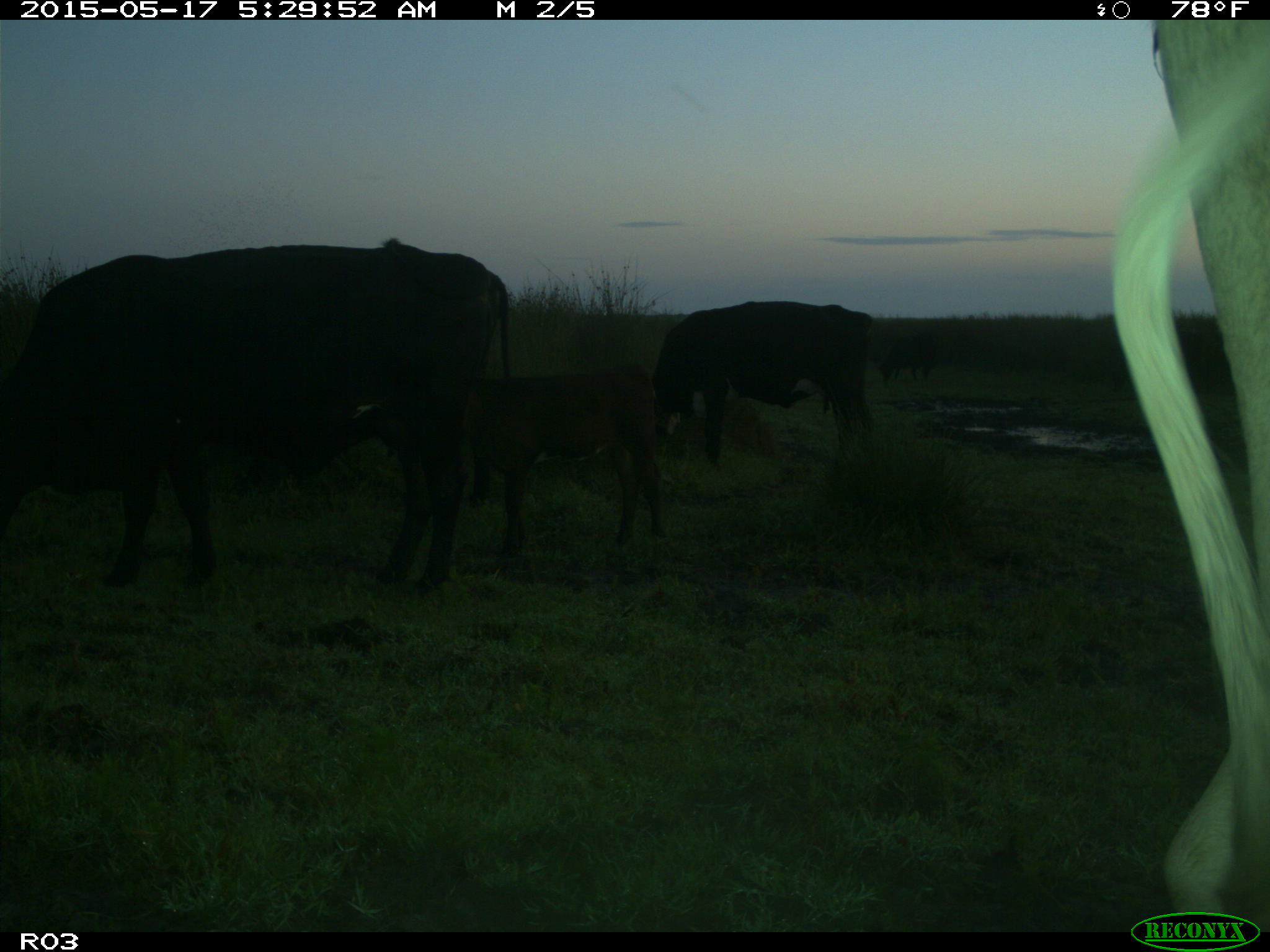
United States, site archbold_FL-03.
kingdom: Animalia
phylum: Chordata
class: Mammalia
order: Artiodactyla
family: Bovidae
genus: Bos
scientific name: Bos taurus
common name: domestic cow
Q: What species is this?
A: Bos taurus (domestic cow).